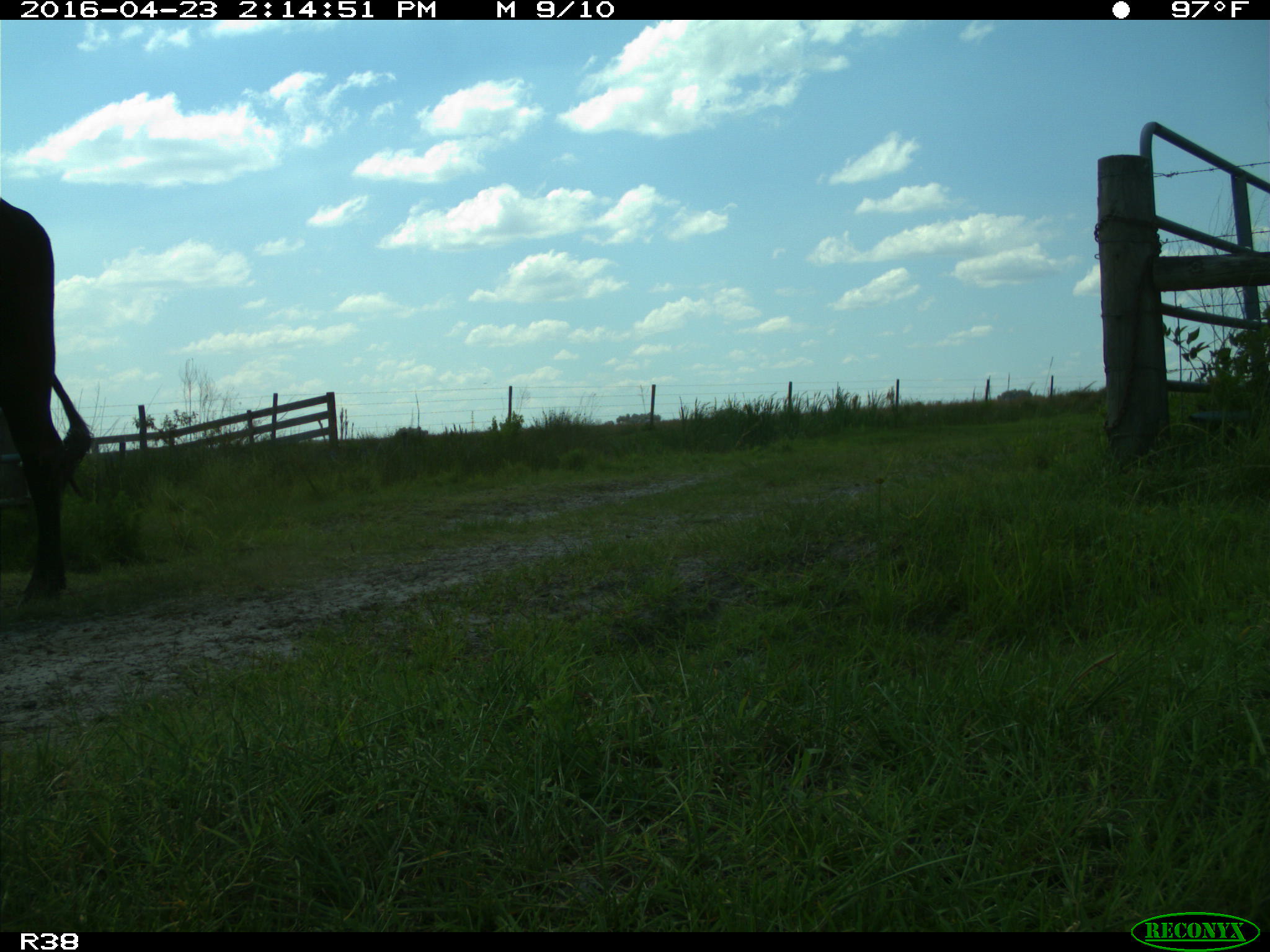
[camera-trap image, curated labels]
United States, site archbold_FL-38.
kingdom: Animalia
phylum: Chordata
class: Mammalia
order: Artiodactyla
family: Bovidae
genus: Bos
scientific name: Bos taurus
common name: domestic cow